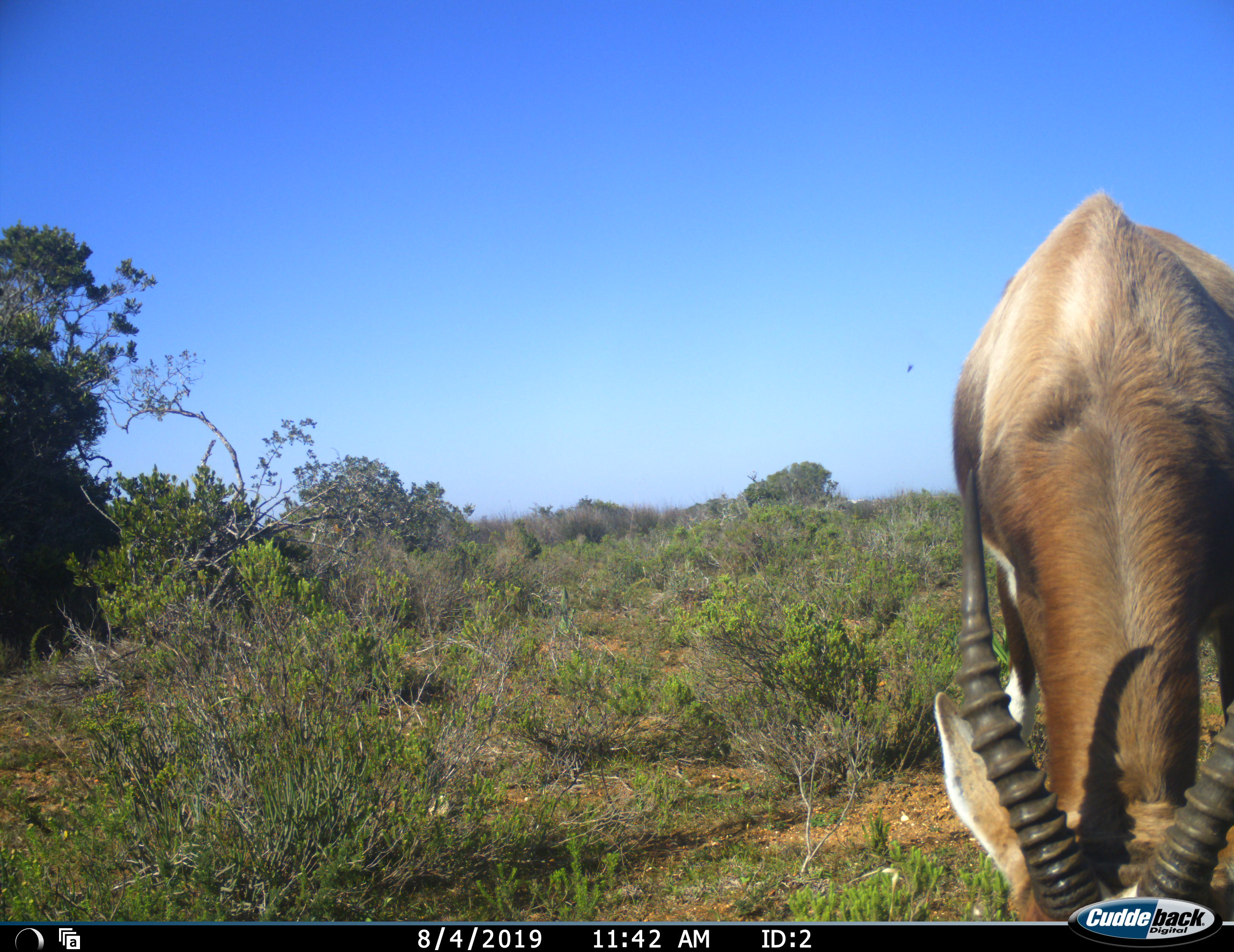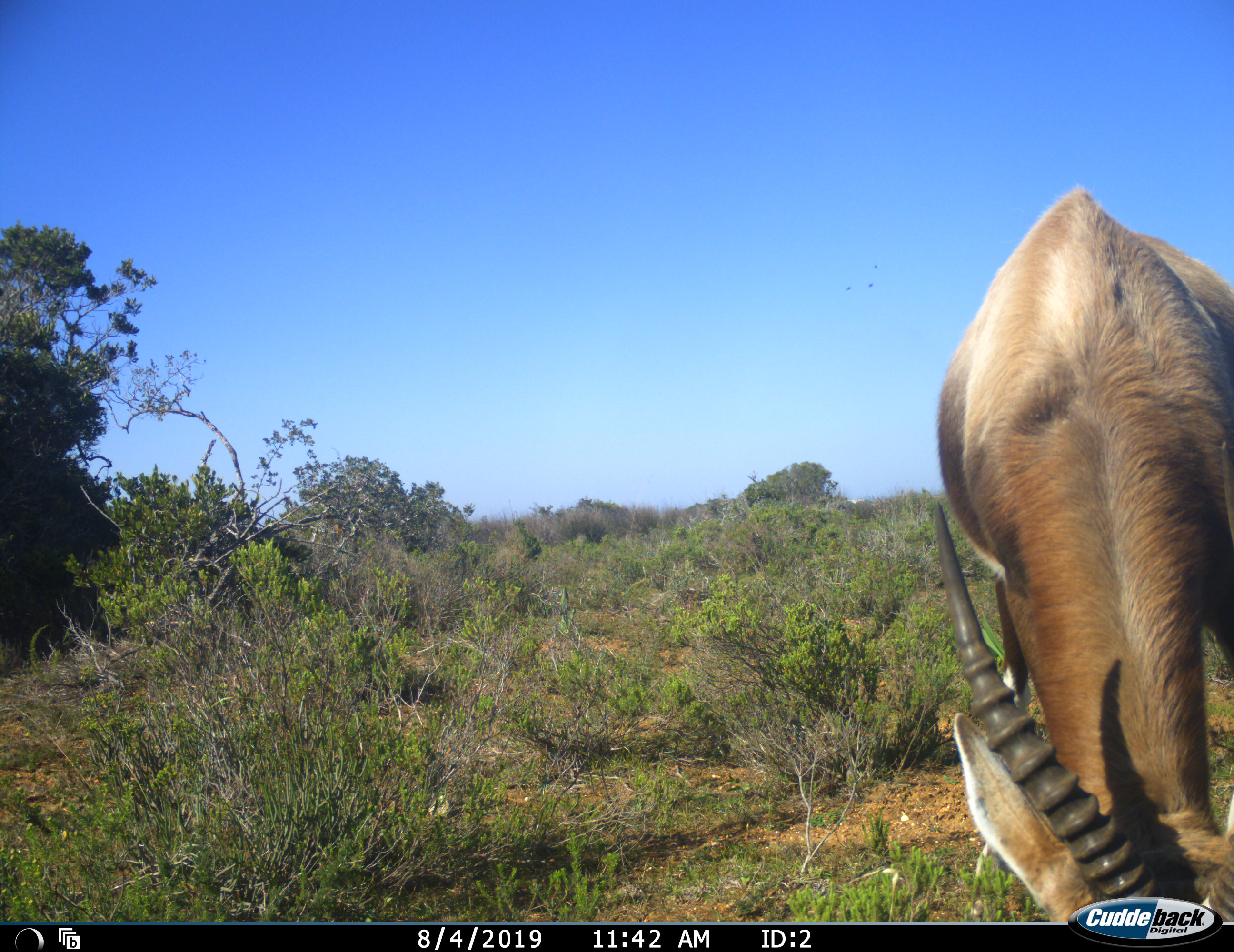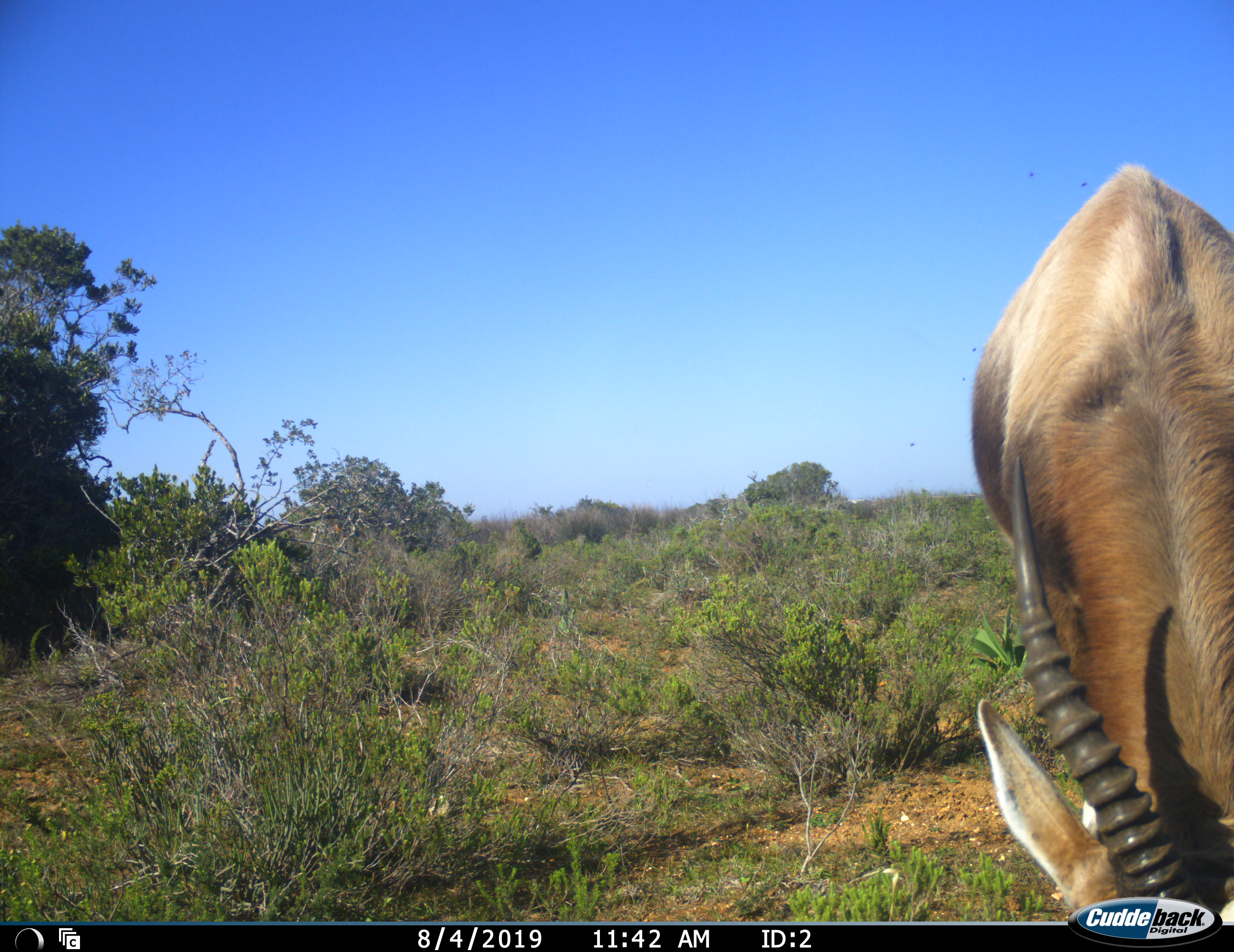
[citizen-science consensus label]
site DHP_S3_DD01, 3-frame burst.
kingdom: Animalia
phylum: Chordata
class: Mammalia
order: Artiodactyla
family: Bovidae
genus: Damaliscus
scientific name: Damaliscus pygargus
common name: bontebok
Bontebok (Damaliscus pygargus), count 1. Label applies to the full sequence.